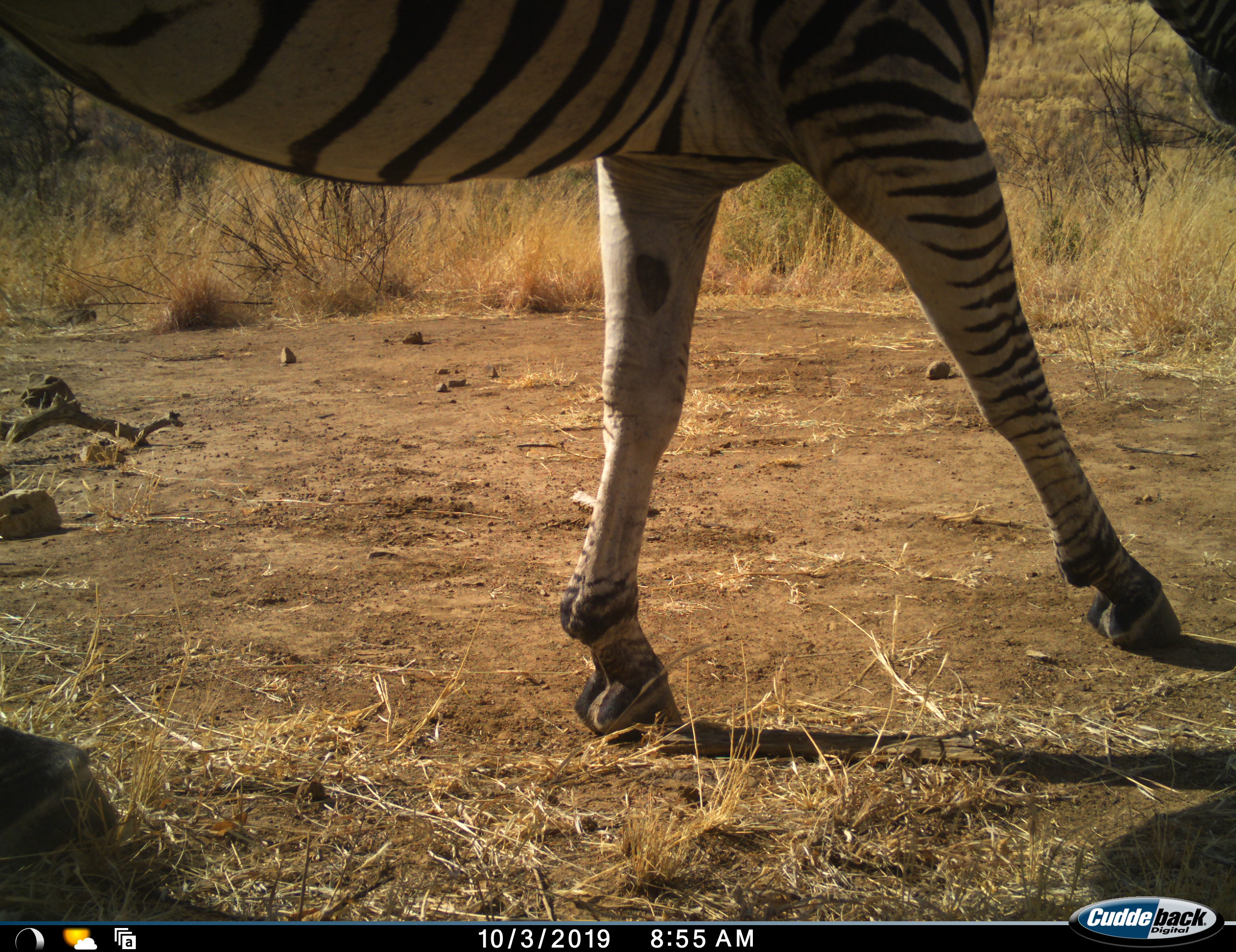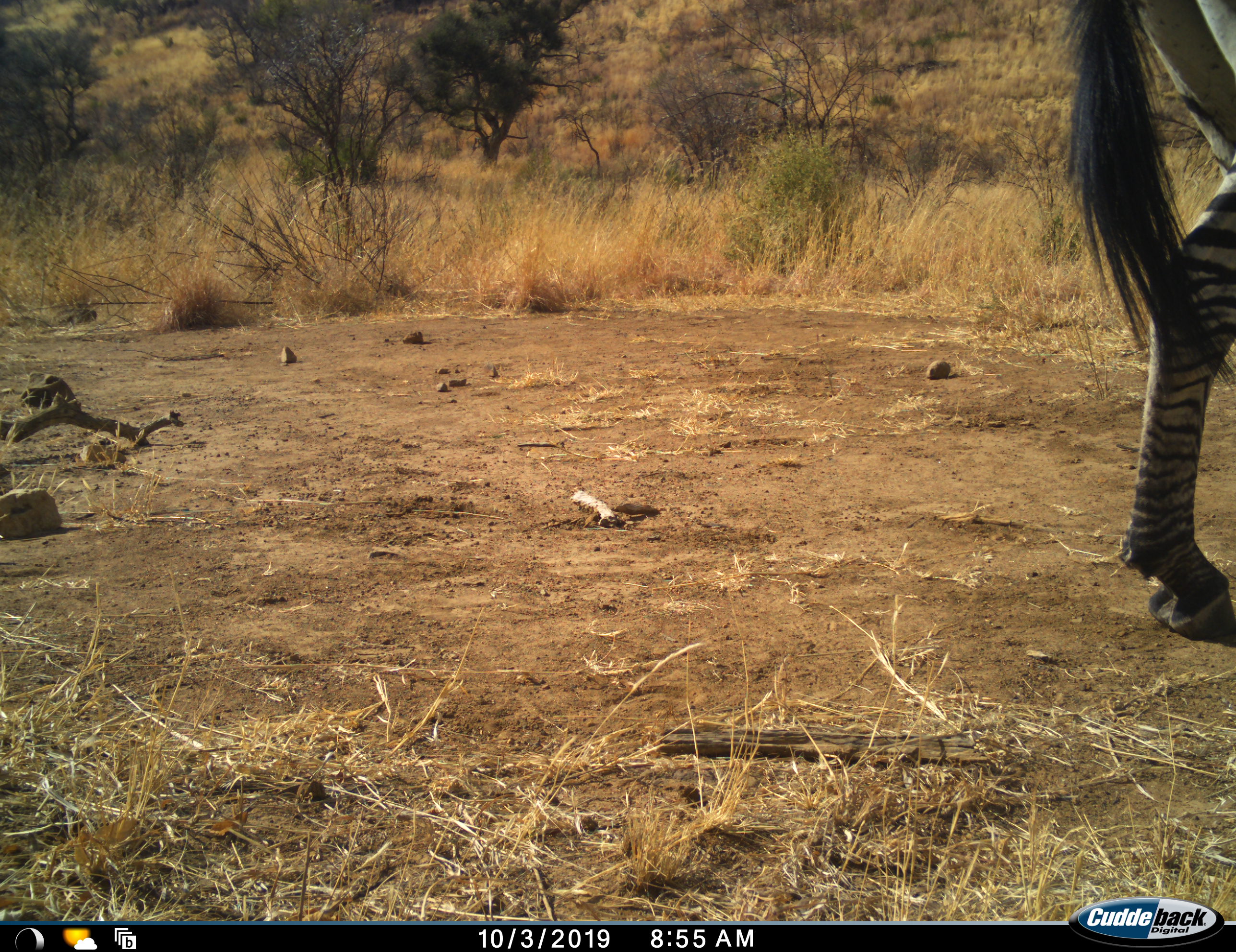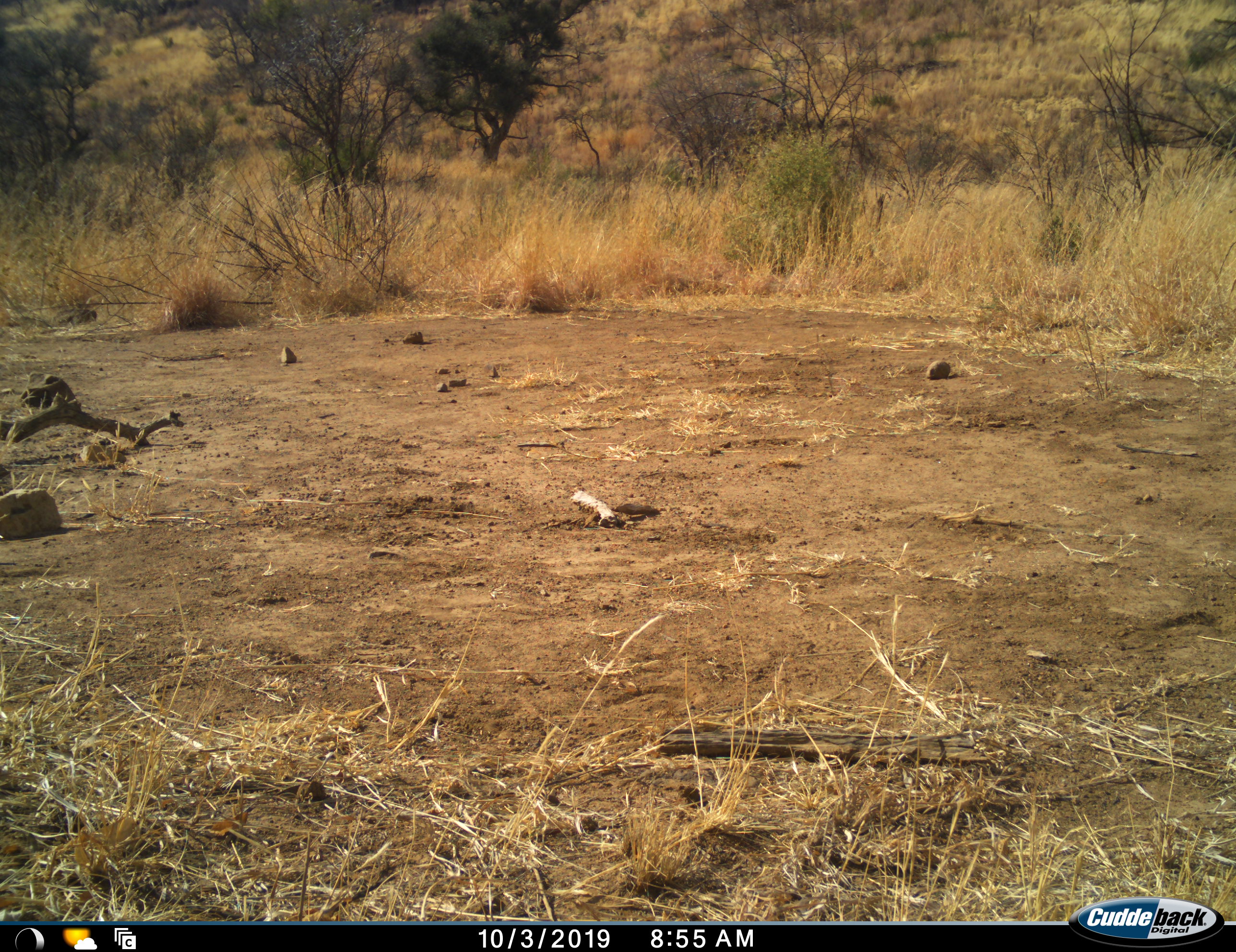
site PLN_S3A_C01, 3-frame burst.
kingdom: Animalia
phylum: Chordata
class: Mammalia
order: Perissodactyla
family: Equidae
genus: Equus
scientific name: Equus quagga burchellii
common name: burchell's zebra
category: zebraburchells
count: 1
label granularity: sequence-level